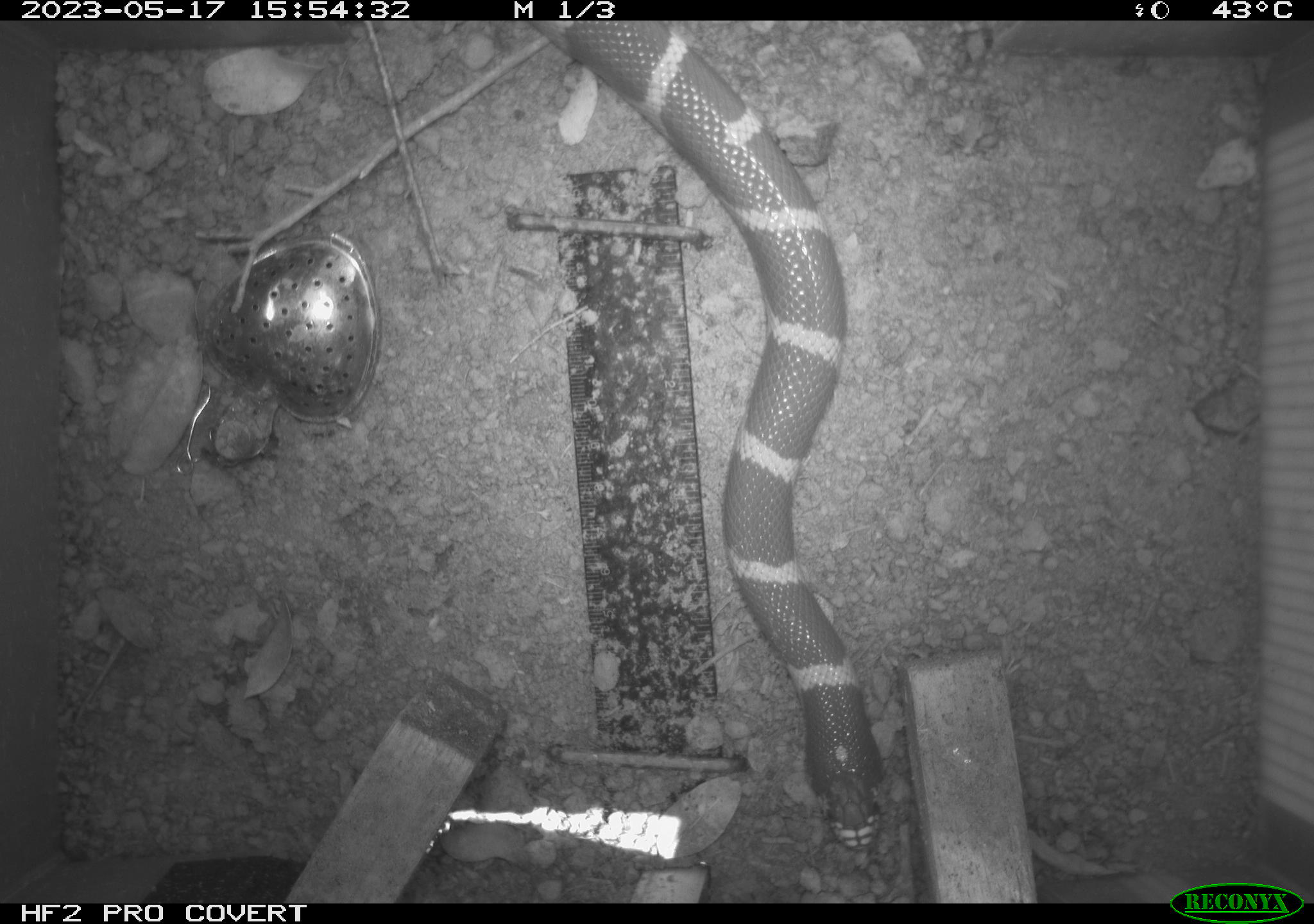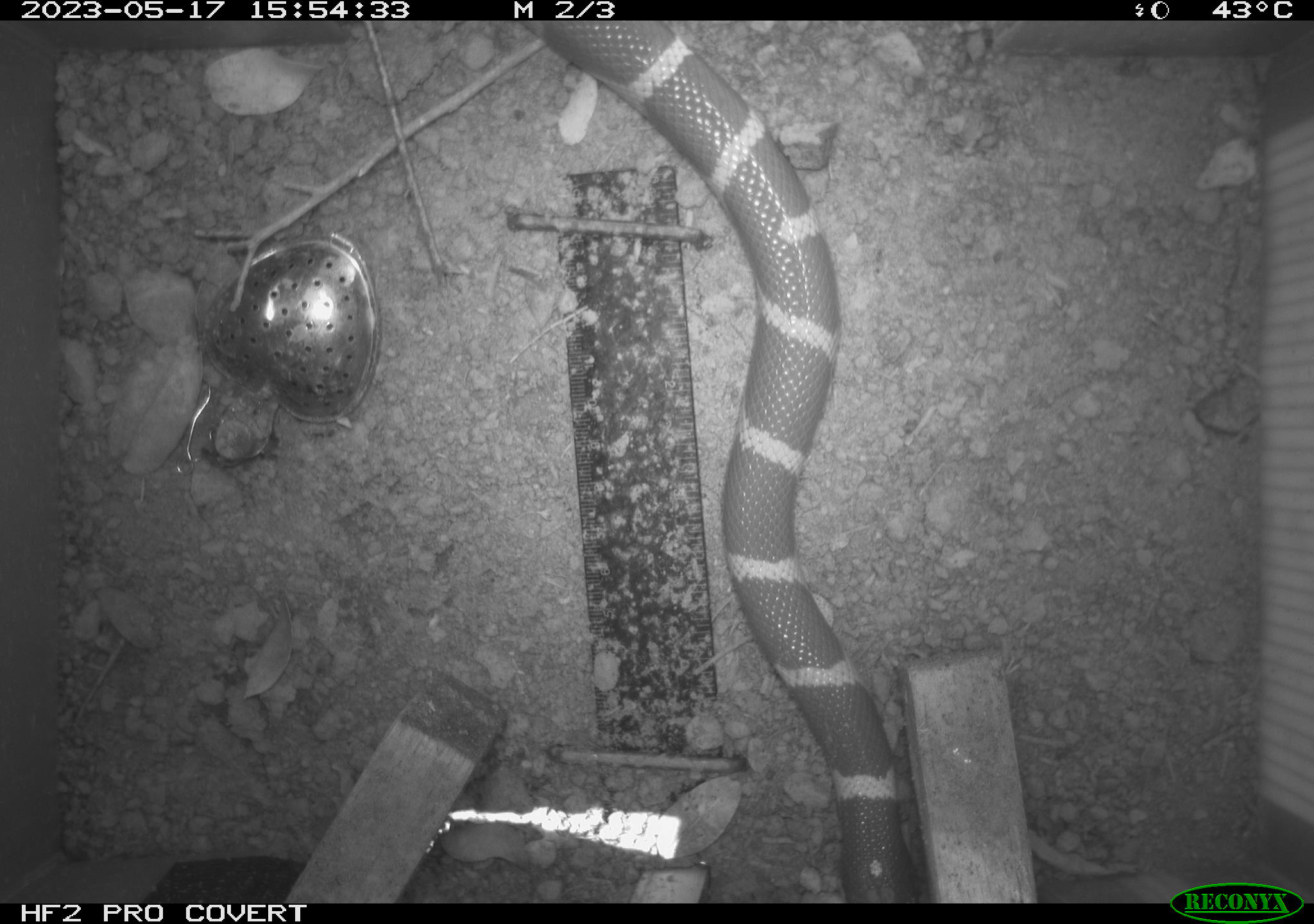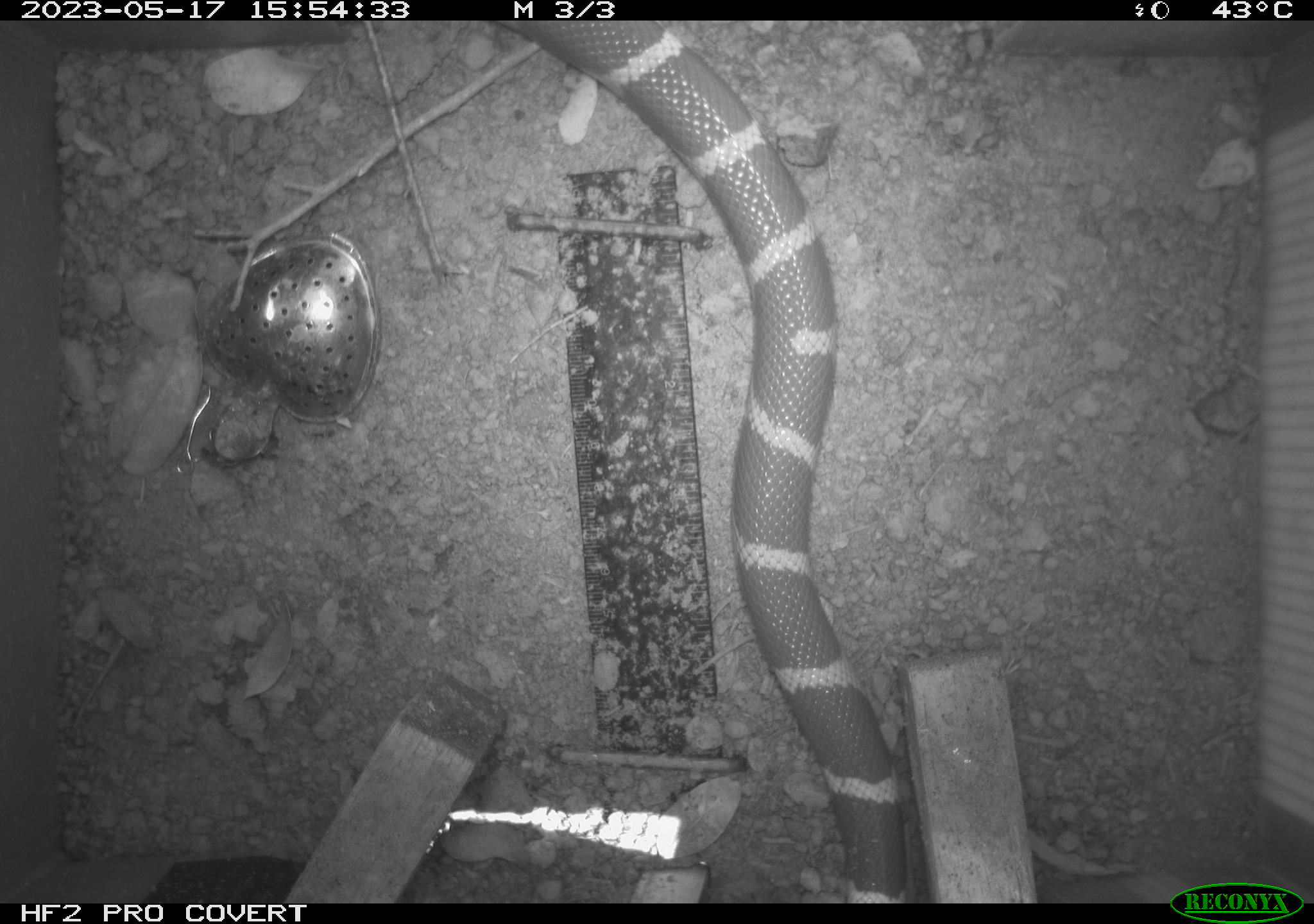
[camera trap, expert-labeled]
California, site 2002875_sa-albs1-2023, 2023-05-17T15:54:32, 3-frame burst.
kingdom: Animalia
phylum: Chordata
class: Reptilia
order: Squamata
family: Colubridae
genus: Lampropeltis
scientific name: Lampropeltis californiae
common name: california kingsnake